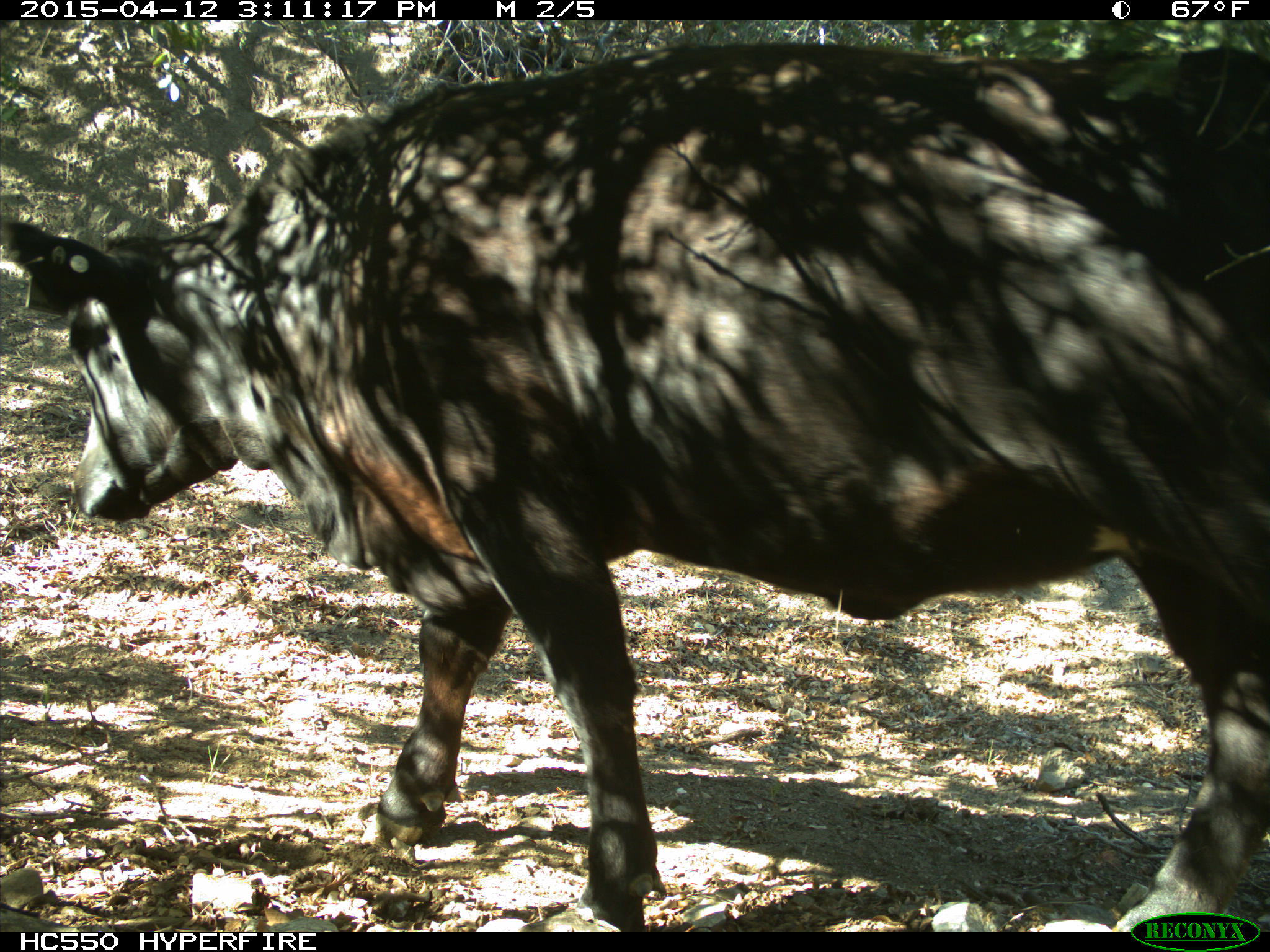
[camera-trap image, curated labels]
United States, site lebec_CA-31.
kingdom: Animalia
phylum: Chordata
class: Mammalia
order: Artiodactyla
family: Bovidae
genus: Bos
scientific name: Bos taurus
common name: domestic cow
Bos taurus (domestic cow).